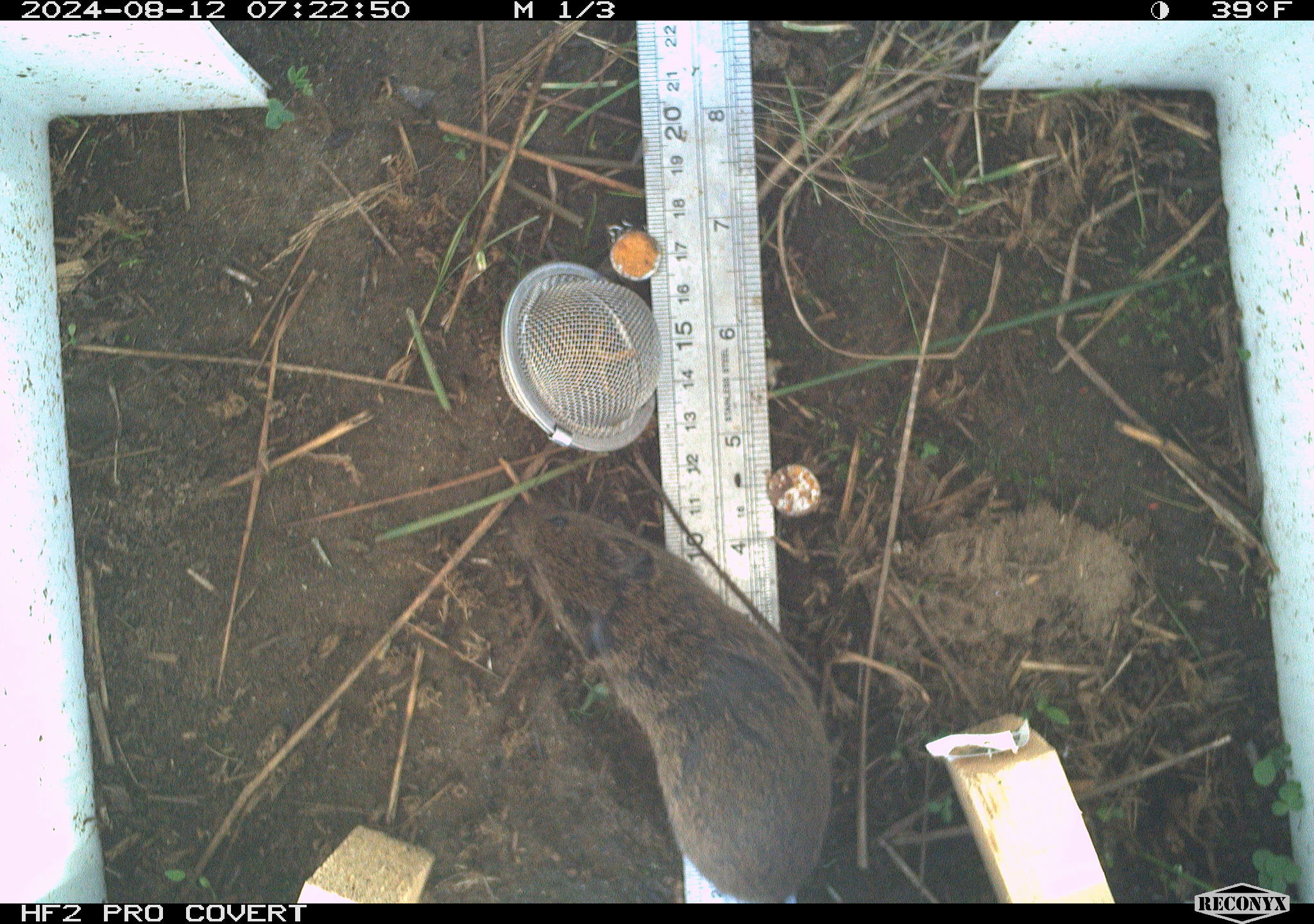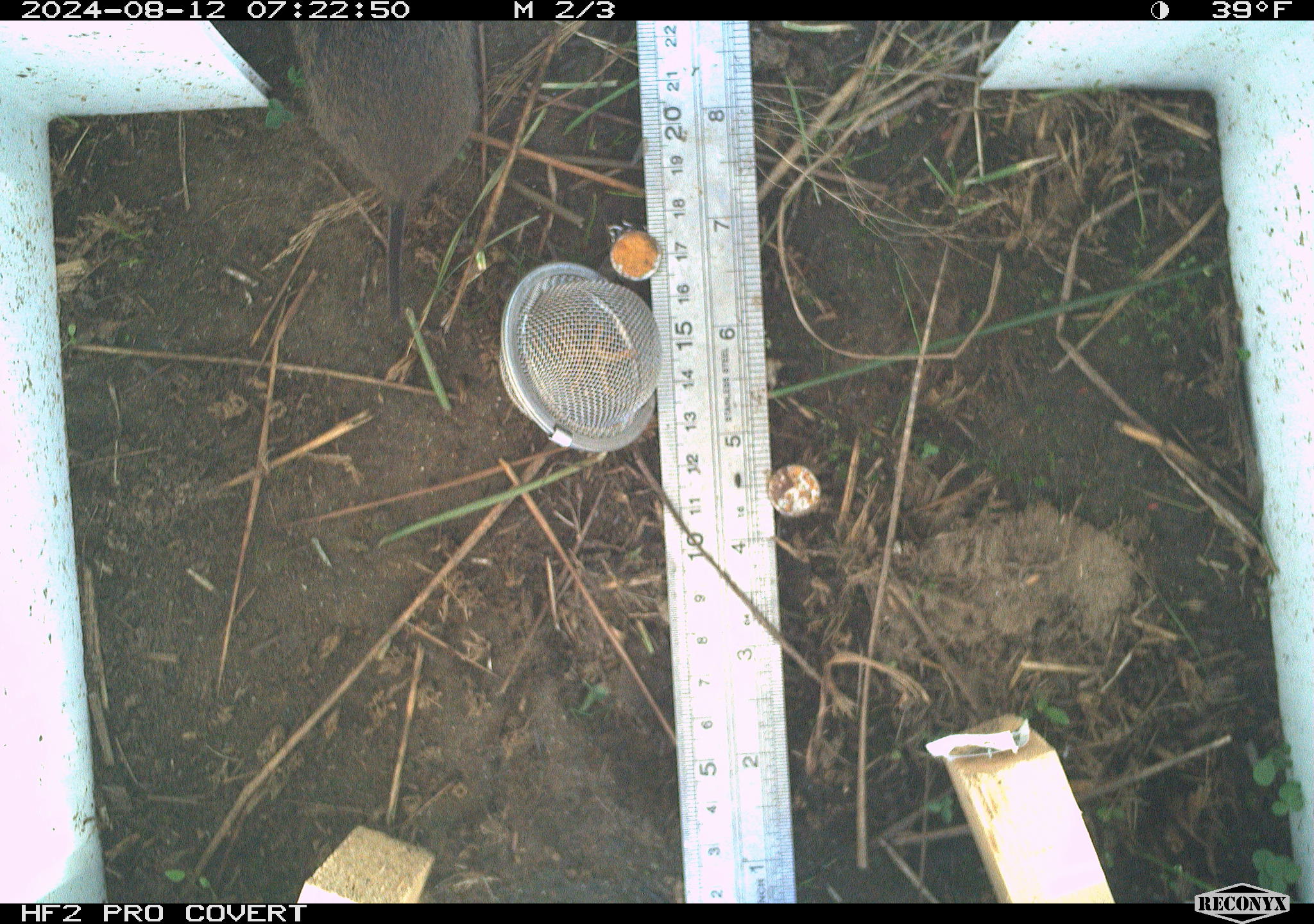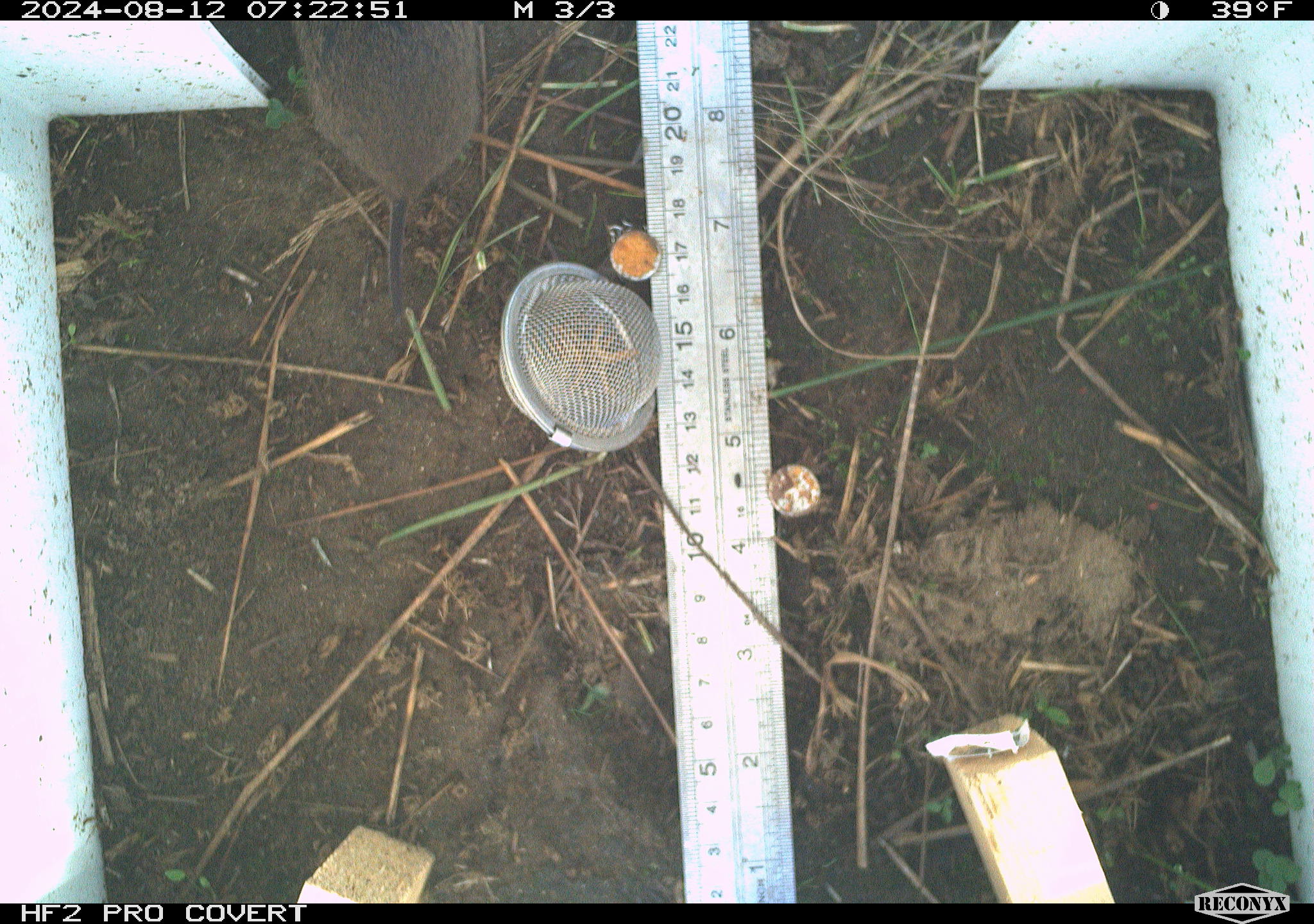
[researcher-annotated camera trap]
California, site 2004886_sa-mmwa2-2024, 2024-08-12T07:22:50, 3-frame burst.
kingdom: Animalia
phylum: Chordata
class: Mammalia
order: Rodentia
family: Cricetidae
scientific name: Arvicolinae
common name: voles, lemmings, and muskrats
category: arvicolinae subfamily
Arvicolinae subfamily (voles, lemmings, and muskrats) (Arvicolinae).